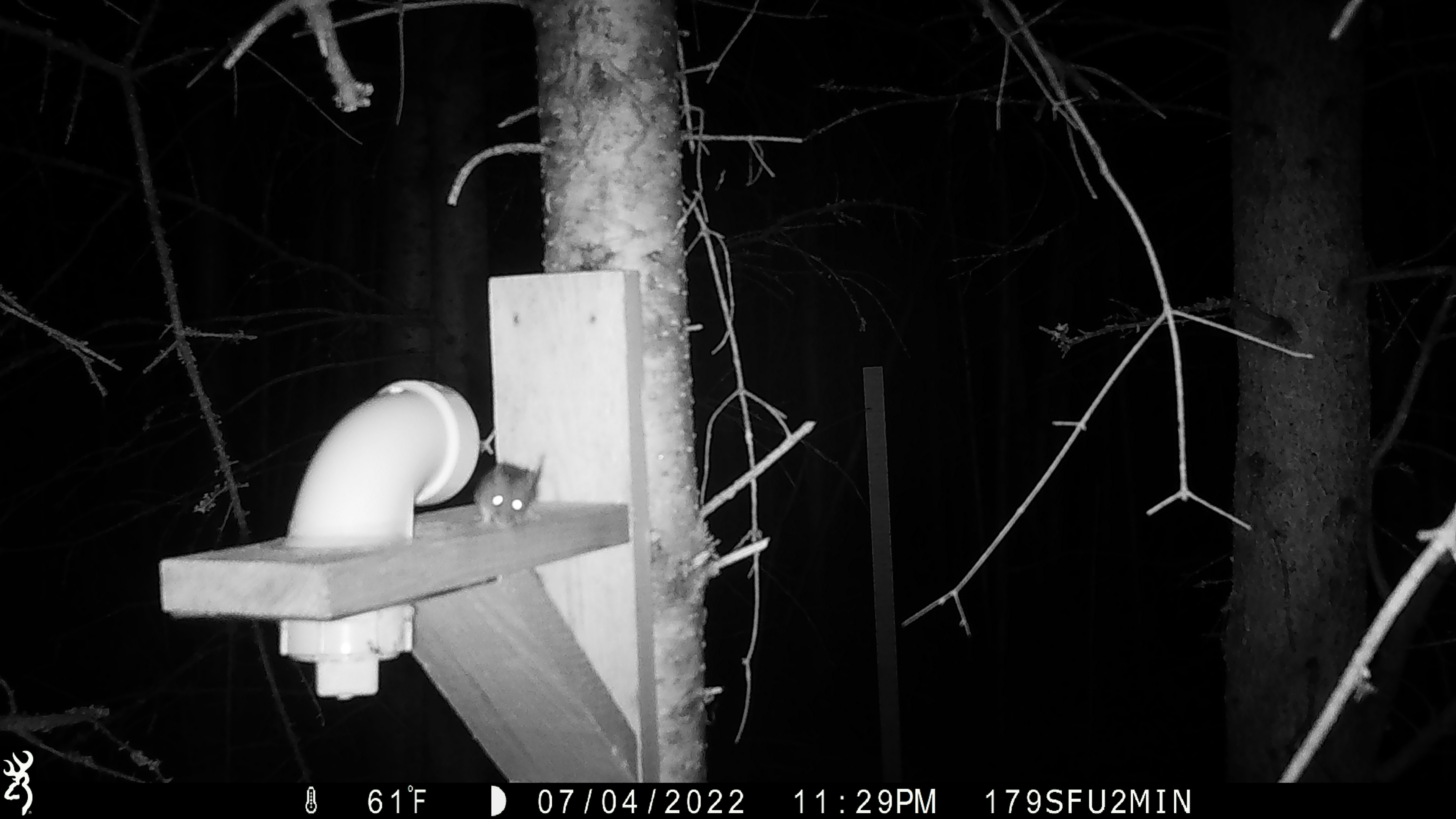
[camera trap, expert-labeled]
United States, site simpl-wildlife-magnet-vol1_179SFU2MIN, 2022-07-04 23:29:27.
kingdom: Animalia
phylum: Chordata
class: Mammalia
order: Rodentia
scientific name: Rodentia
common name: mouse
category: mouse sp.